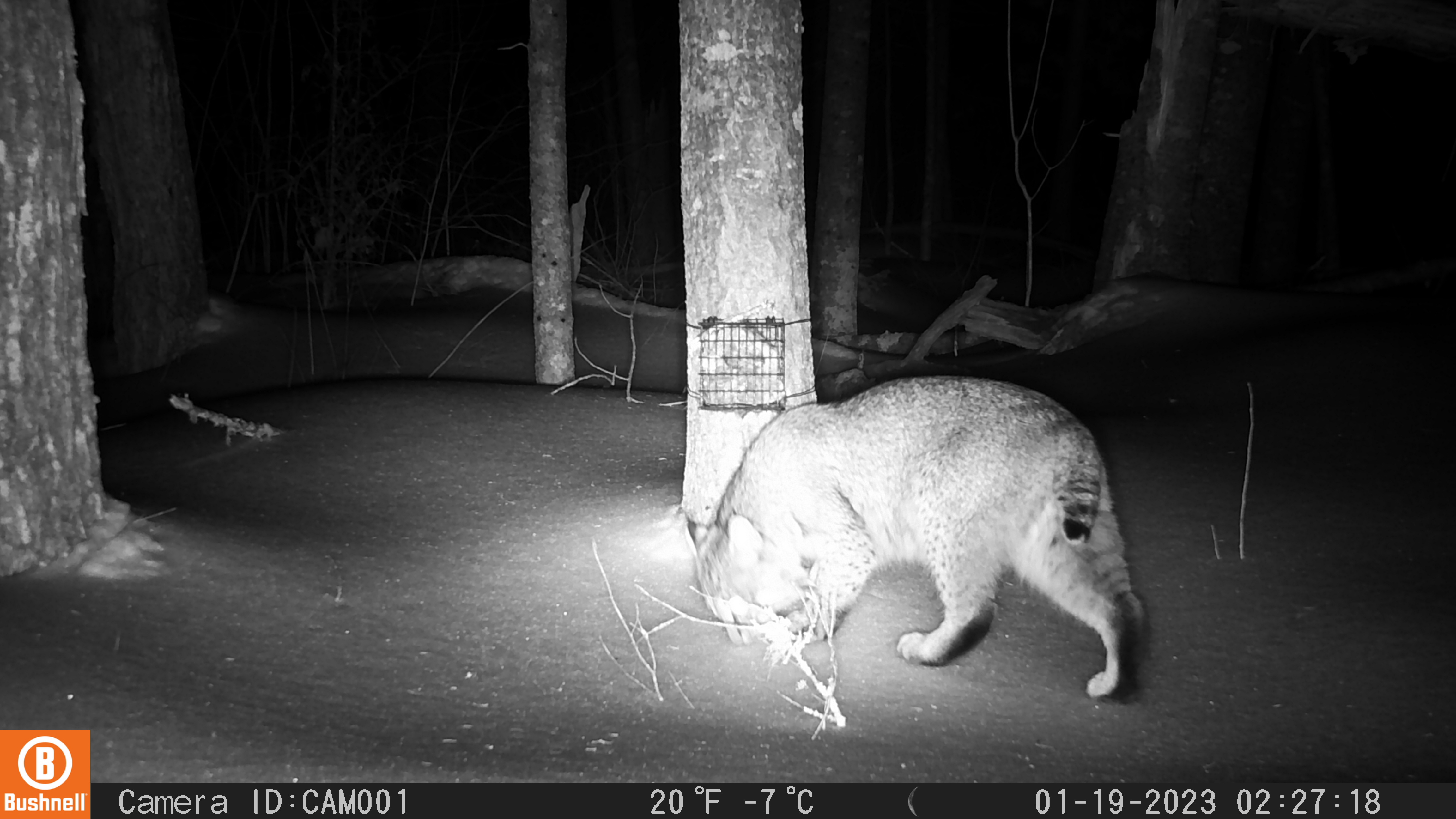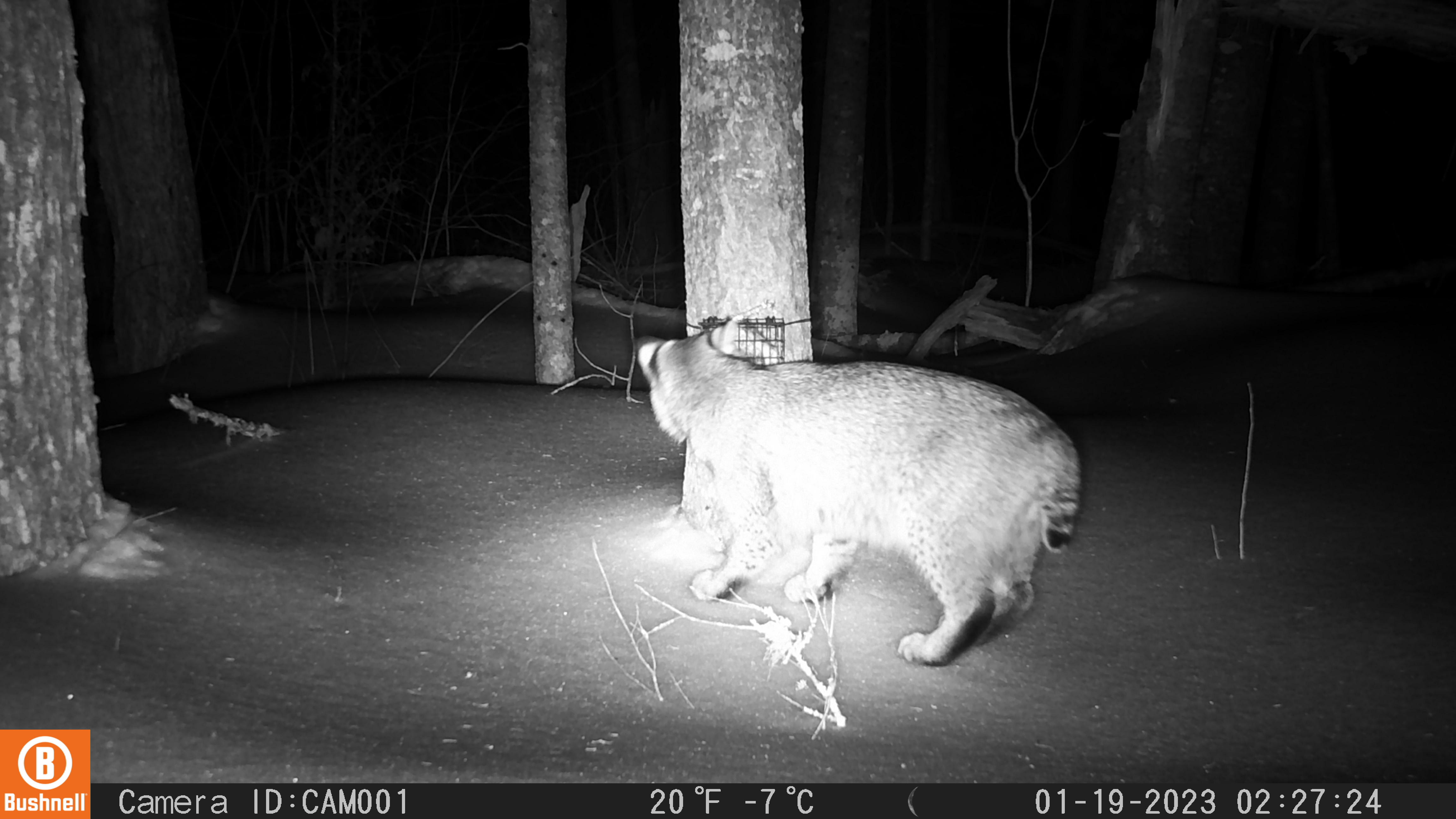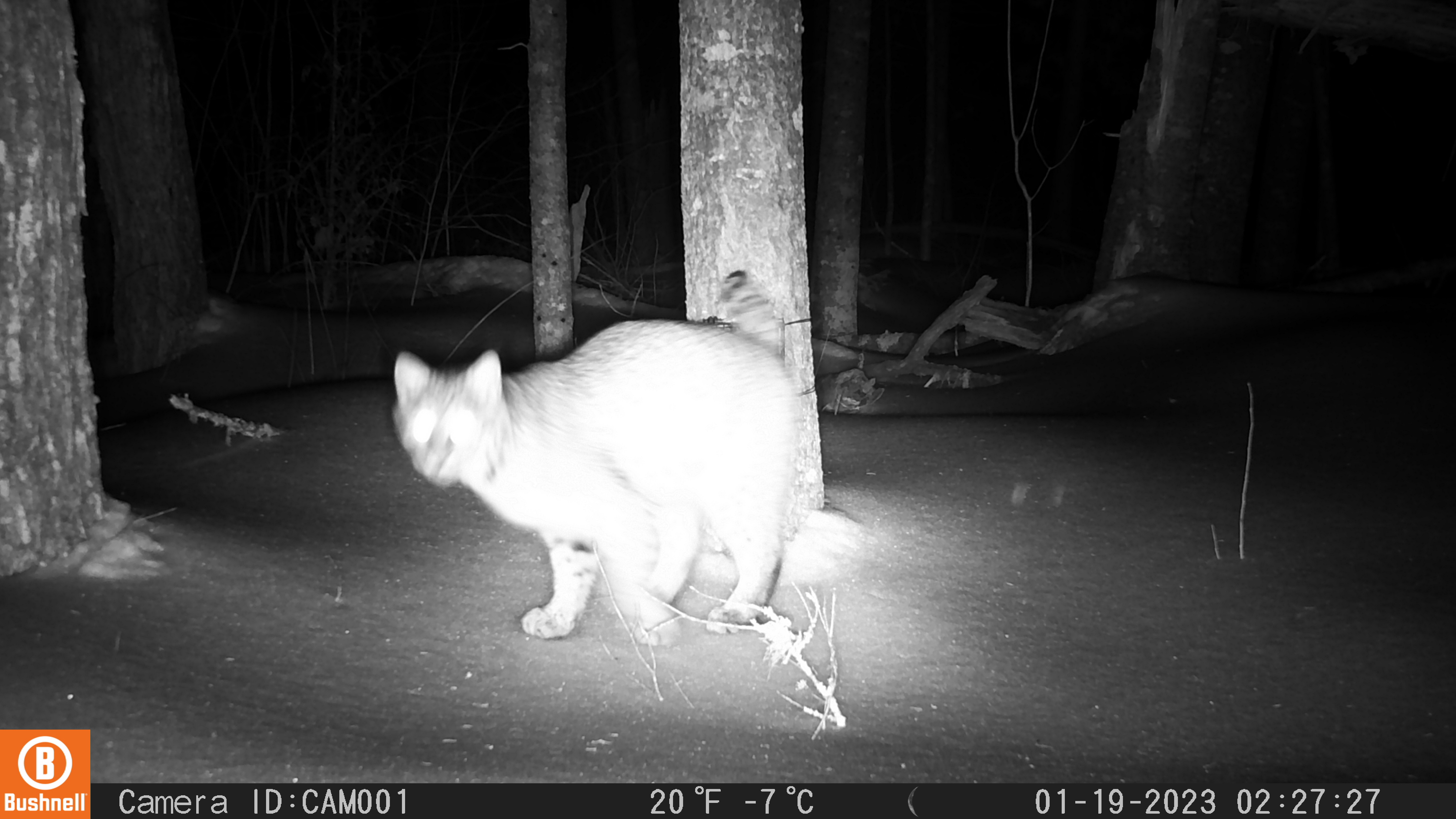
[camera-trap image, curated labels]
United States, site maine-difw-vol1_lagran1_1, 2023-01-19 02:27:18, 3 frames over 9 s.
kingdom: Animalia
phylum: Chordata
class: Mammalia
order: Carnivora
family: Felidae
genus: Lynx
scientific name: Lynx rufus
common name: bobcat